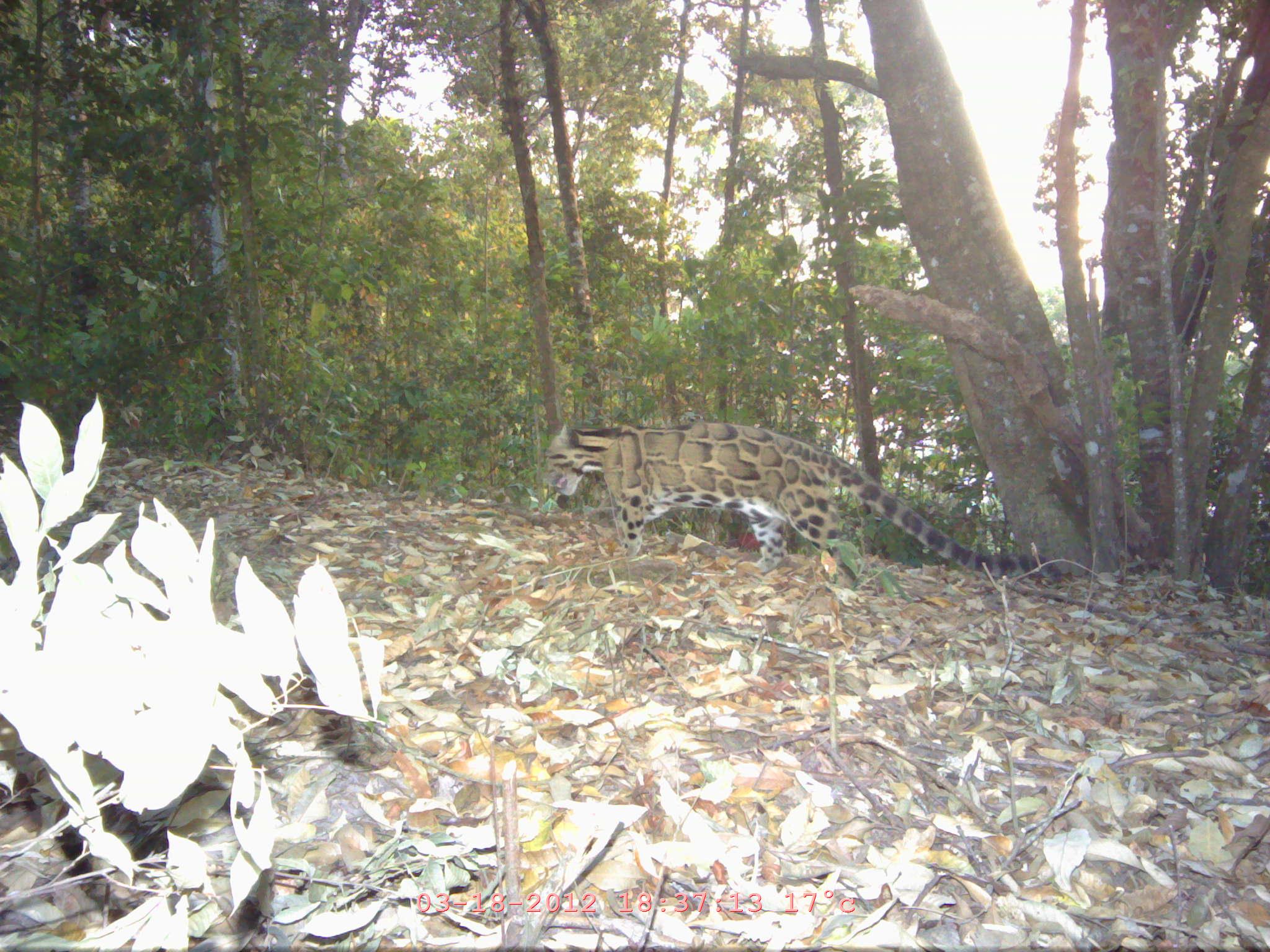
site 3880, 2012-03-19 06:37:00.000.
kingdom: Animalia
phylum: Chordata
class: Mammalia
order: Carnivora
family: Felidae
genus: Neofelis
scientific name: Neofelis nebulosa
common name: mainland clouded leopard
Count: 1.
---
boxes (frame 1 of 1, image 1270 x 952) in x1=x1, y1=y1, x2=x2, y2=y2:
neofelis nebulosa: x1=542, y1=422, x2=1061, y2=591